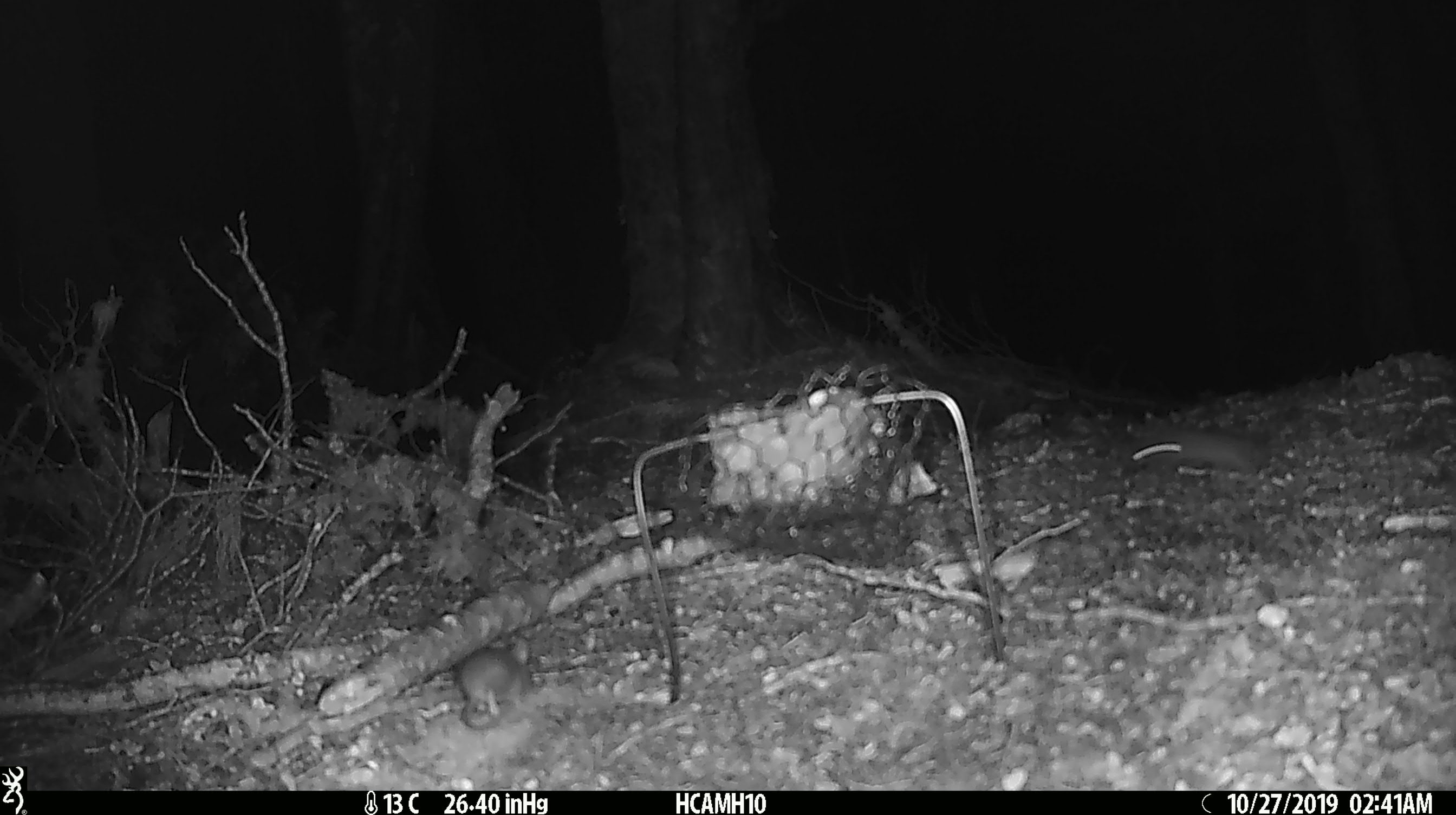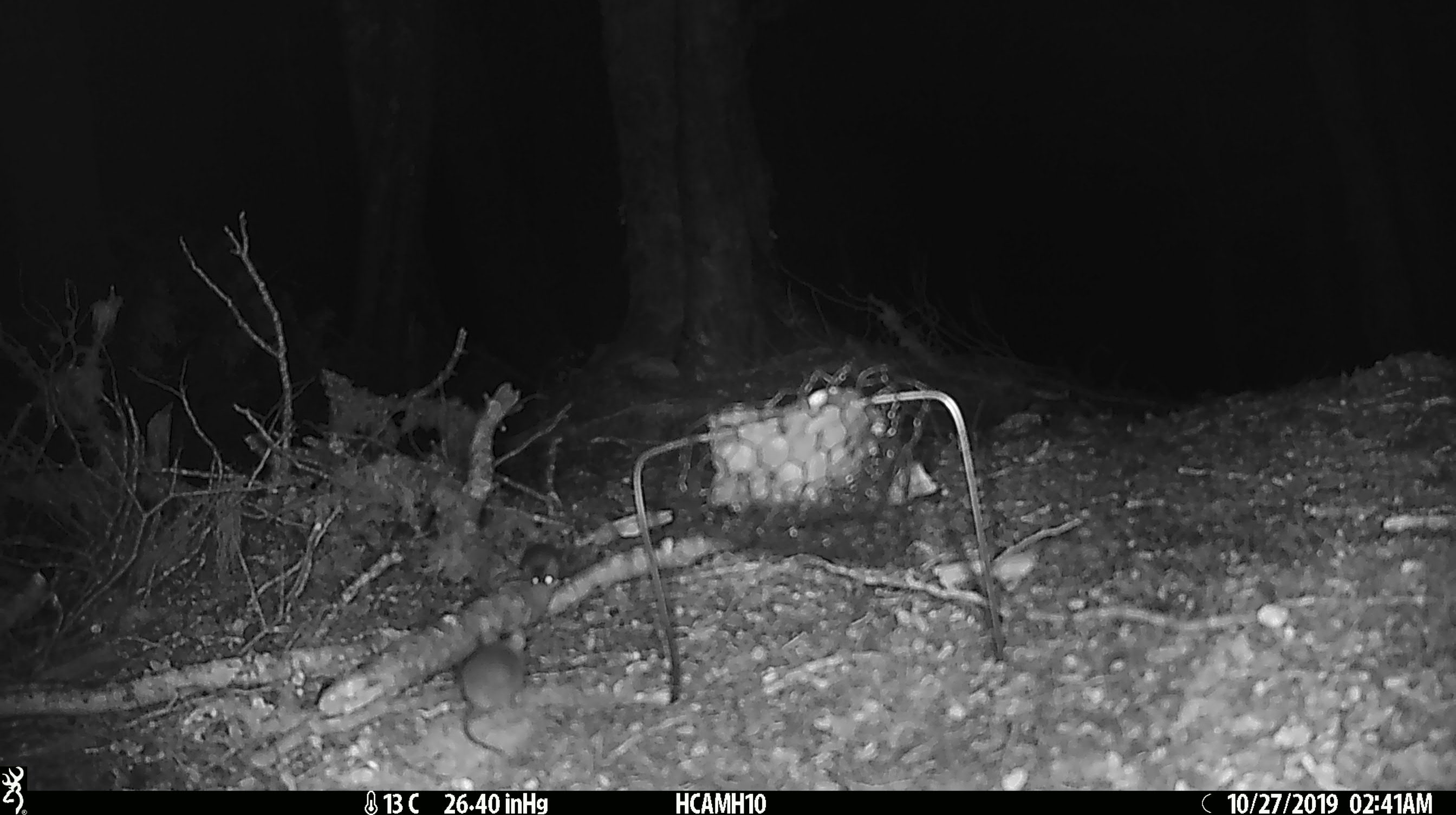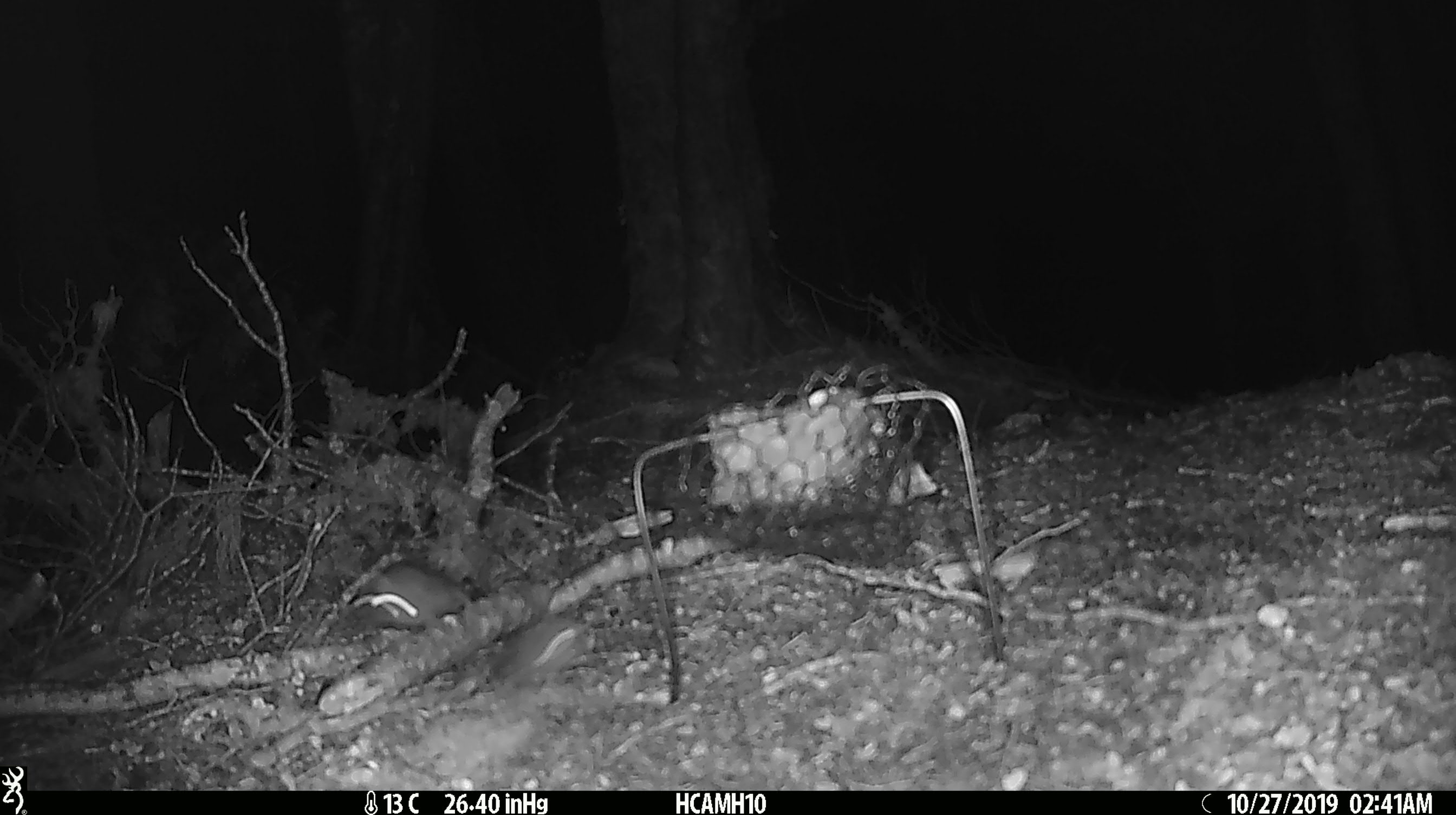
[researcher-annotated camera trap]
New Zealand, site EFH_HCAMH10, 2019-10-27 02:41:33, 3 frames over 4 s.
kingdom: Animalia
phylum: Chordata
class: Mammalia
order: Rodentia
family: Muridae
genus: Mus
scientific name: Mus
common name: mouse